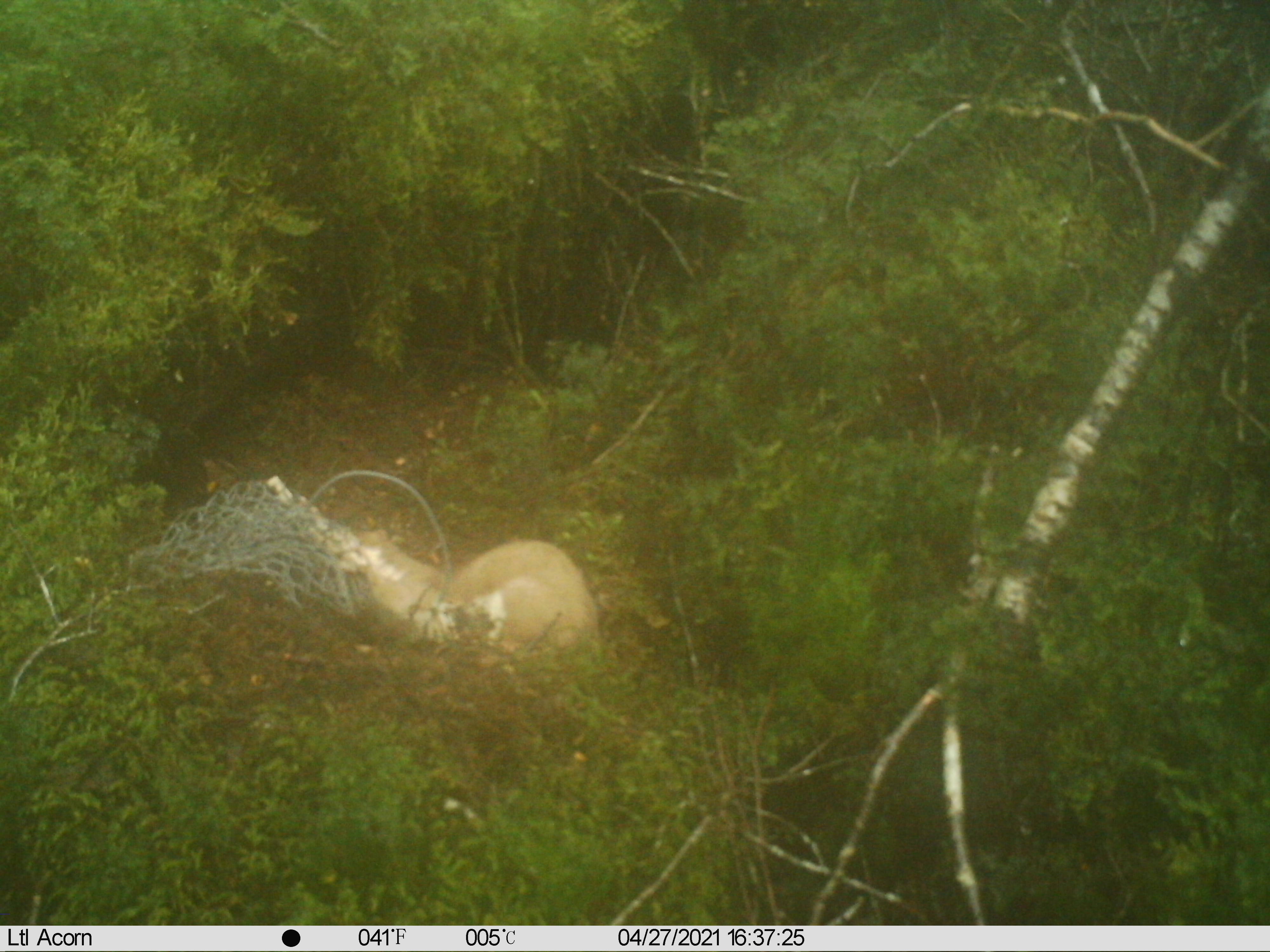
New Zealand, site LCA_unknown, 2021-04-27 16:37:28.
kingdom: Animalia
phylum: Chordata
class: Mammalia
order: Carnivora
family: Mustelidae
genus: Mustela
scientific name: Mustela erminea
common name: stoat